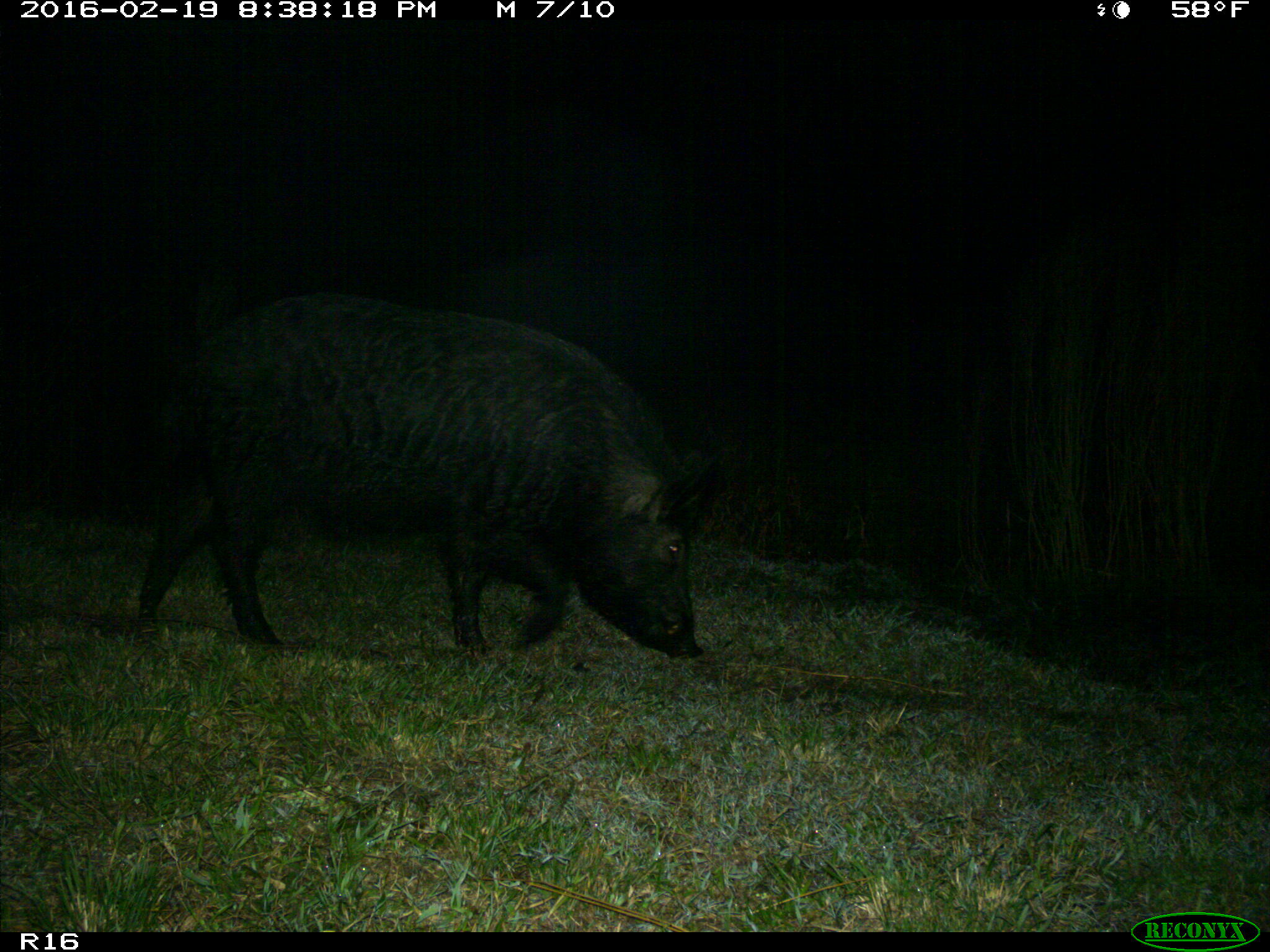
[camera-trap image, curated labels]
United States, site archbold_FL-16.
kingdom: Animalia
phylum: Chordata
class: Mammalia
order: Artiodactyla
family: Suidae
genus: Sus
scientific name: Sus scrofa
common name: wild boar